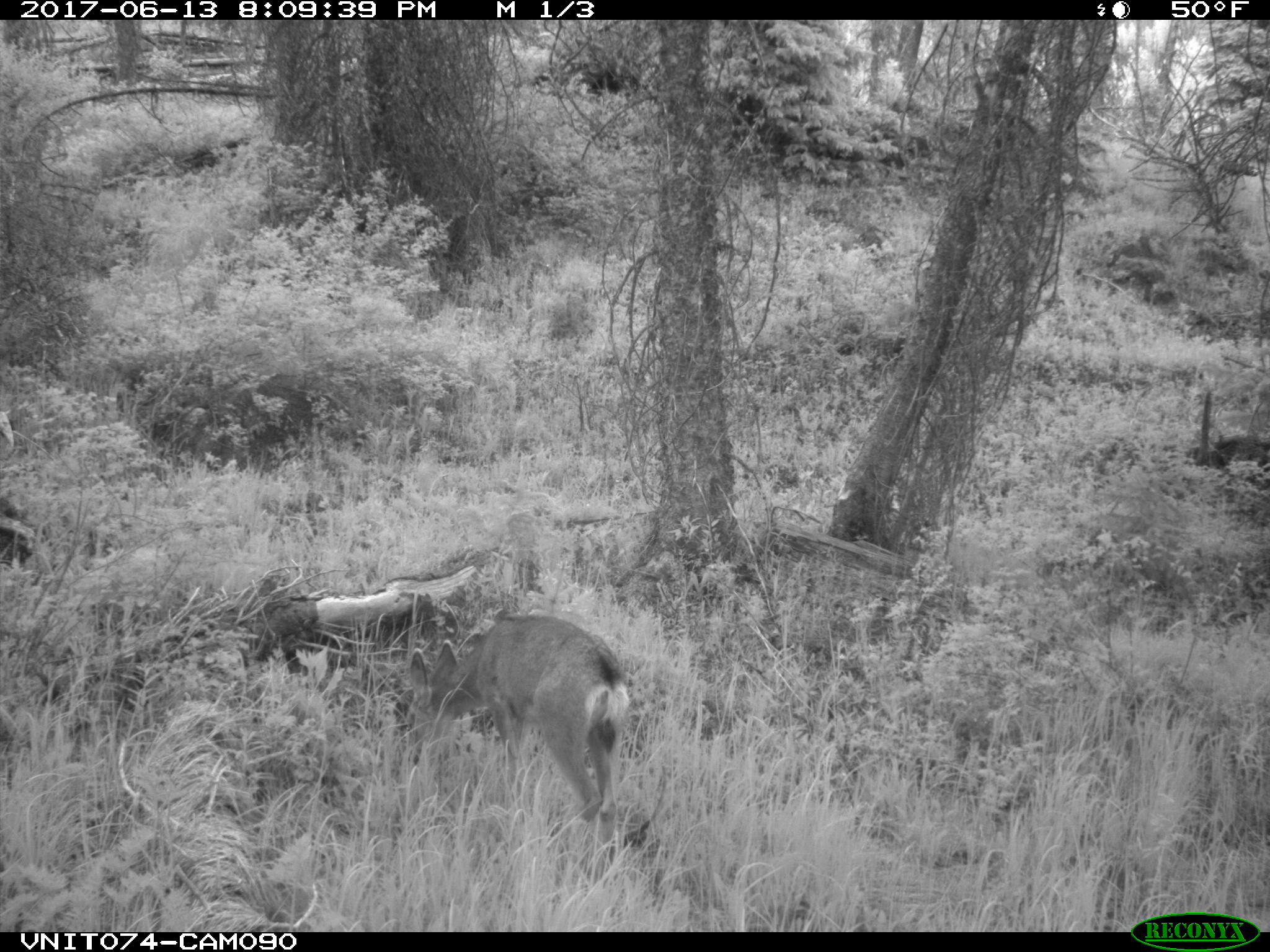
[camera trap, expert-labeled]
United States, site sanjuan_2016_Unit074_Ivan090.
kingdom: Animalia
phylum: Chordata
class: Mammalia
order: Artiodactyla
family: Cervidae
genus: Odocoileus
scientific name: Odocoileus hemionus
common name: mule deer